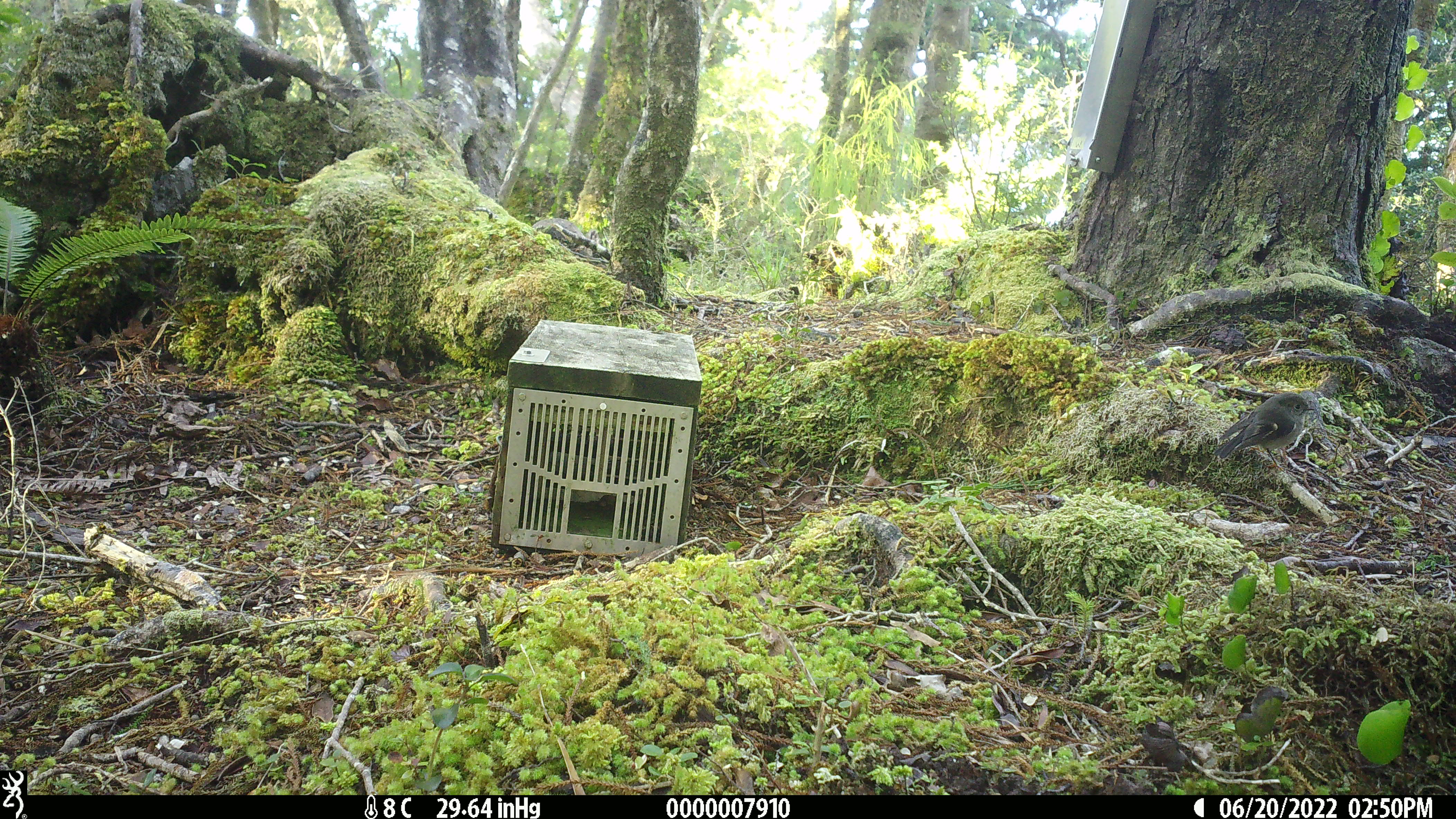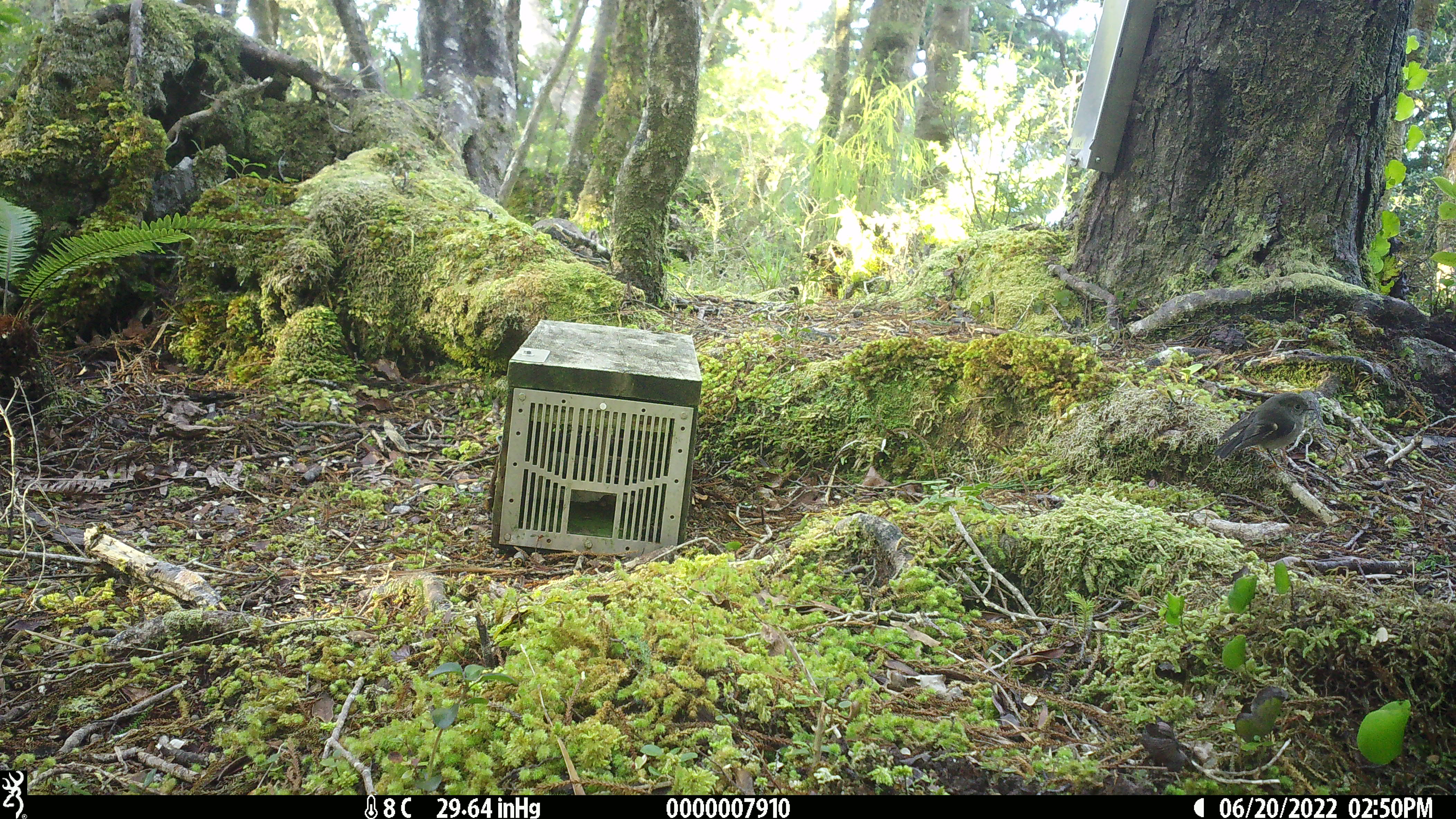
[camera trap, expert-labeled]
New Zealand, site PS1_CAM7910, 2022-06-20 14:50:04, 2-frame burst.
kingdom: Animalia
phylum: Chordata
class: Aves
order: Passeriformes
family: Petroicidae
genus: Petroica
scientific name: Petroica macrocephala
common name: tomtit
Tomtit (Petroica macrocephala).